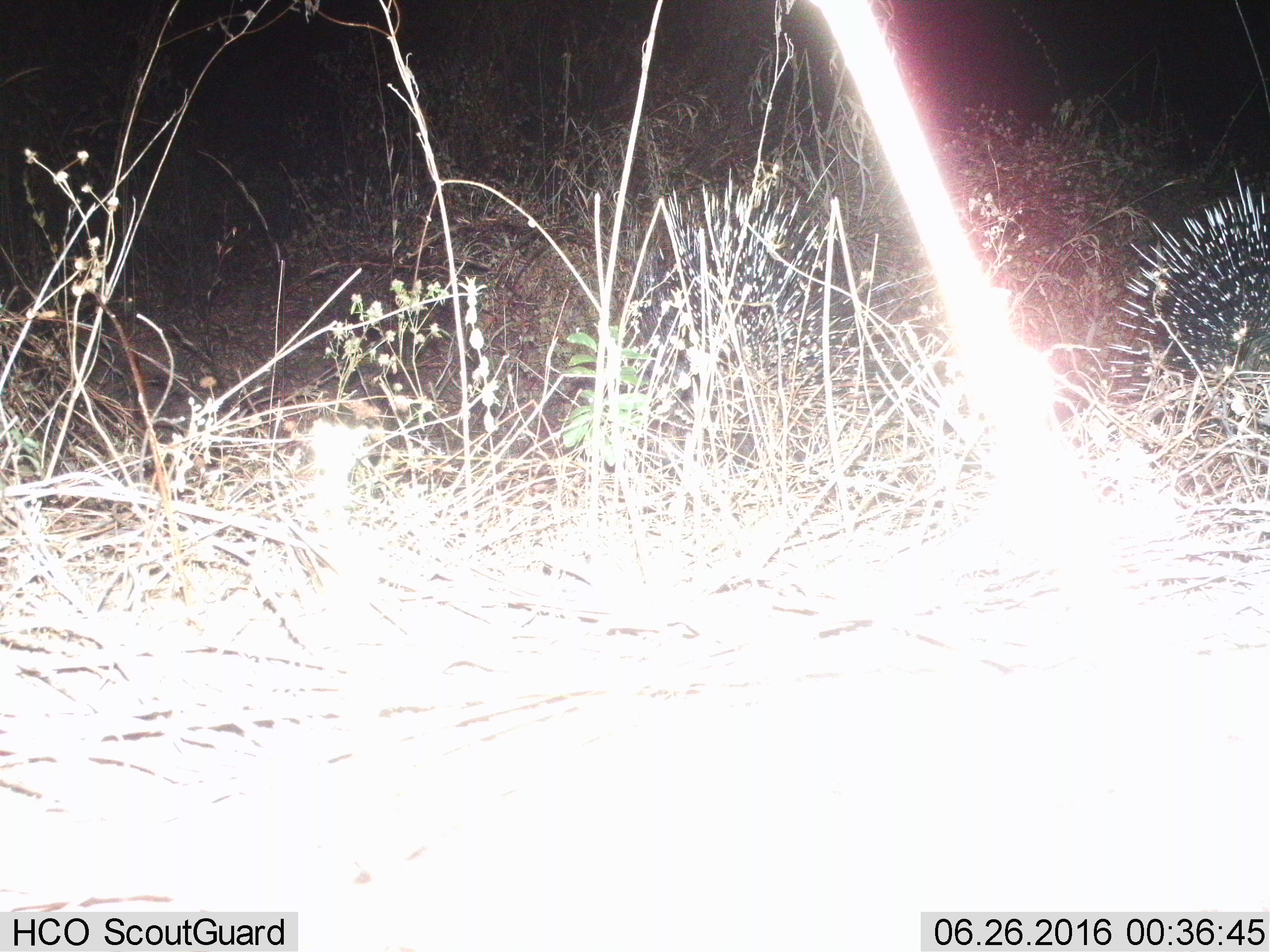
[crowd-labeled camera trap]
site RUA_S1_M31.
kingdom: Animalia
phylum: Chordata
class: Mammalia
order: Rodentia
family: Hystricidae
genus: Hystrix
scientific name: Hystrix cristata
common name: crested porcupine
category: porcupine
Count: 2.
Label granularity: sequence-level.